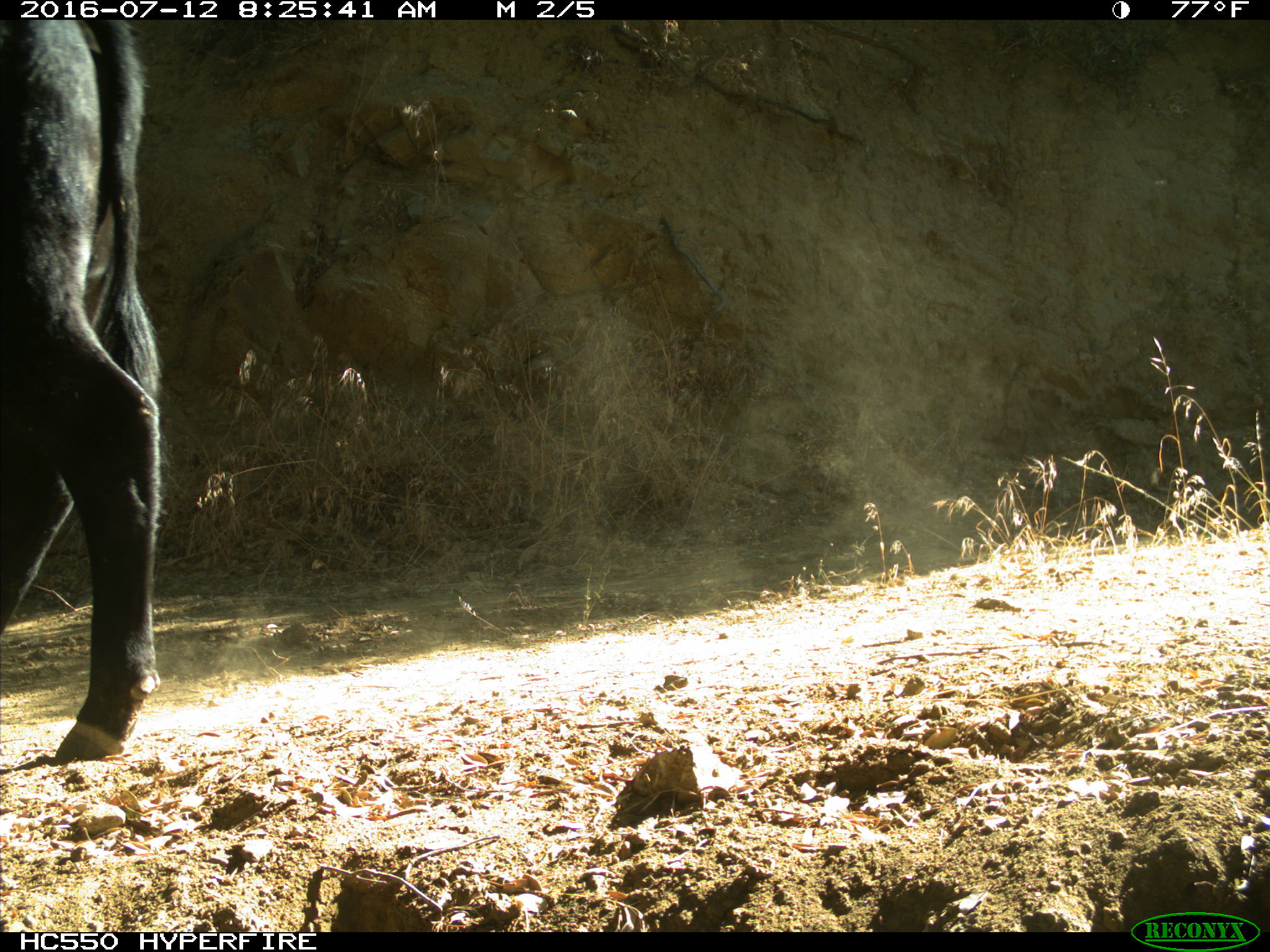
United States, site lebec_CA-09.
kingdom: Animalia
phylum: Chordata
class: Mammalia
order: Artiodactyla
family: Bovidae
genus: Bos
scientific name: Bos taurus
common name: domestic cow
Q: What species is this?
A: Bos taurus (domestic cow).